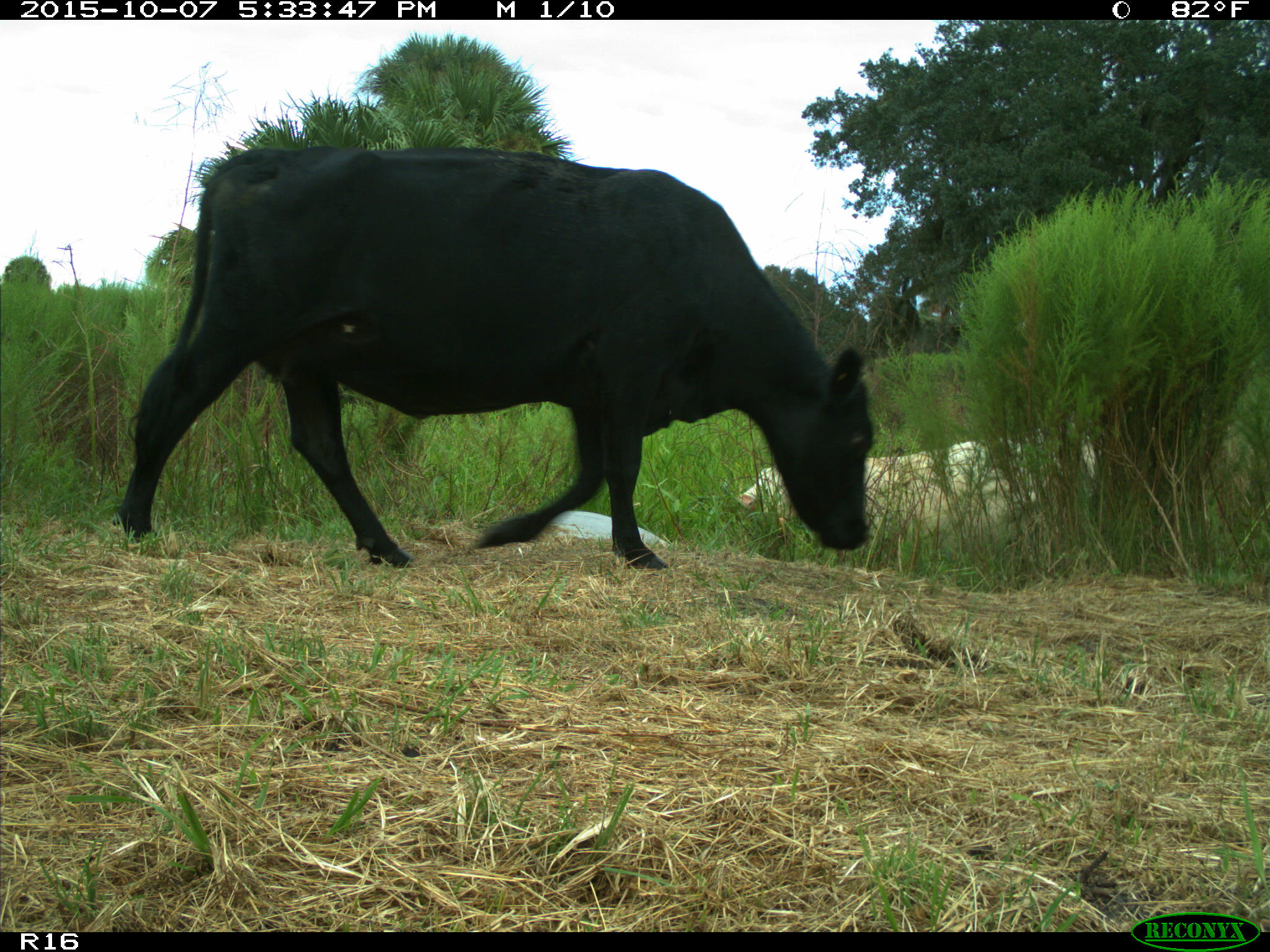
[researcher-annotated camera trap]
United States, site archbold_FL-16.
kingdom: Animalia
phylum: Chordata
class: Mammalia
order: Artiodactyla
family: Bovidae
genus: Bos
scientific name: Bos taurus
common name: domestic cow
Bos taurus (domestic cow).